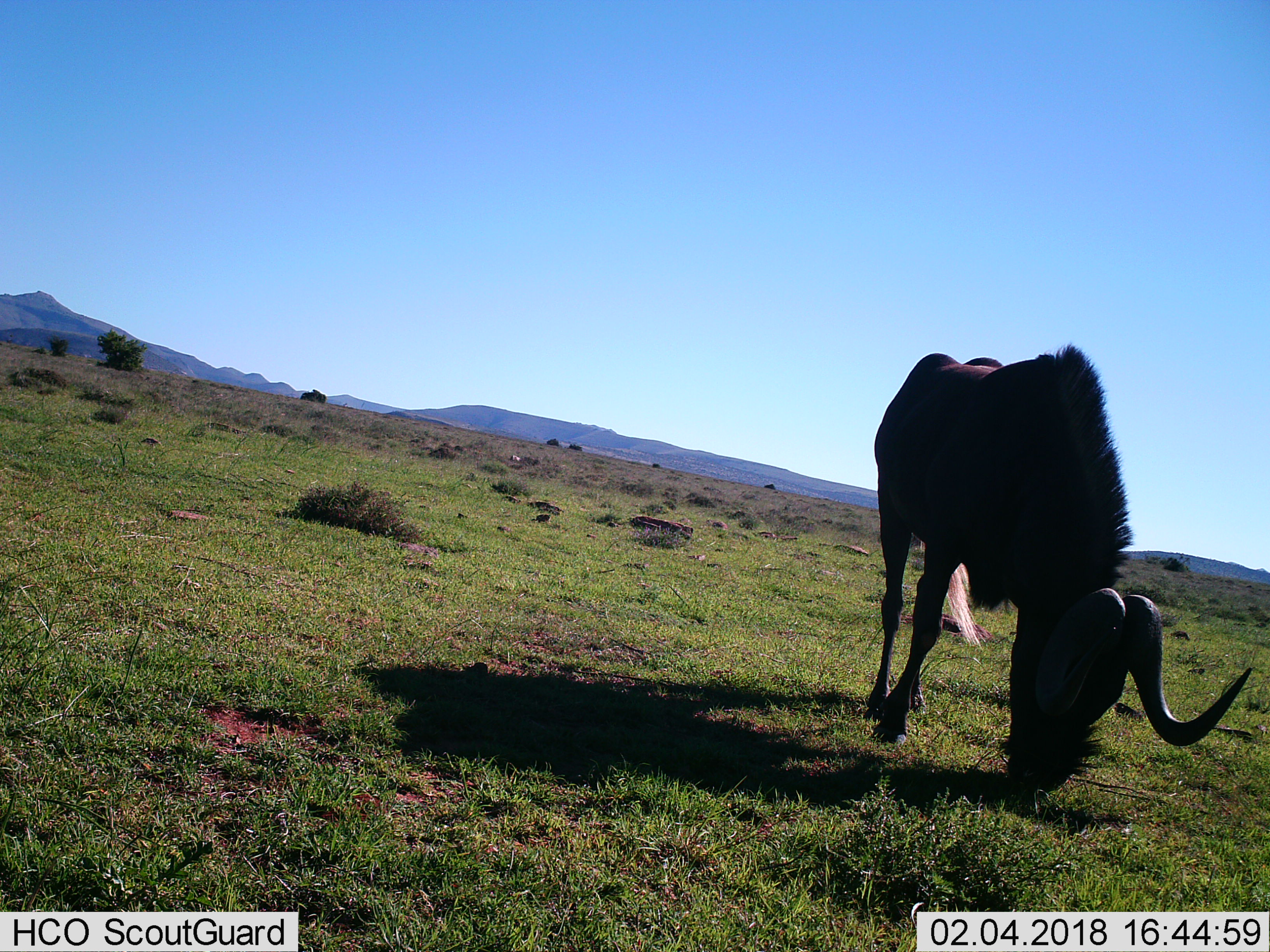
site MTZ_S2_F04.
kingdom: Animalia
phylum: Chordata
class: Mammalia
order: Artiodactyla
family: Bovidae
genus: Connochaetes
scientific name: Connochaetes gnou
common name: black wildebeest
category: wildebeestblack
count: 1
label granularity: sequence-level